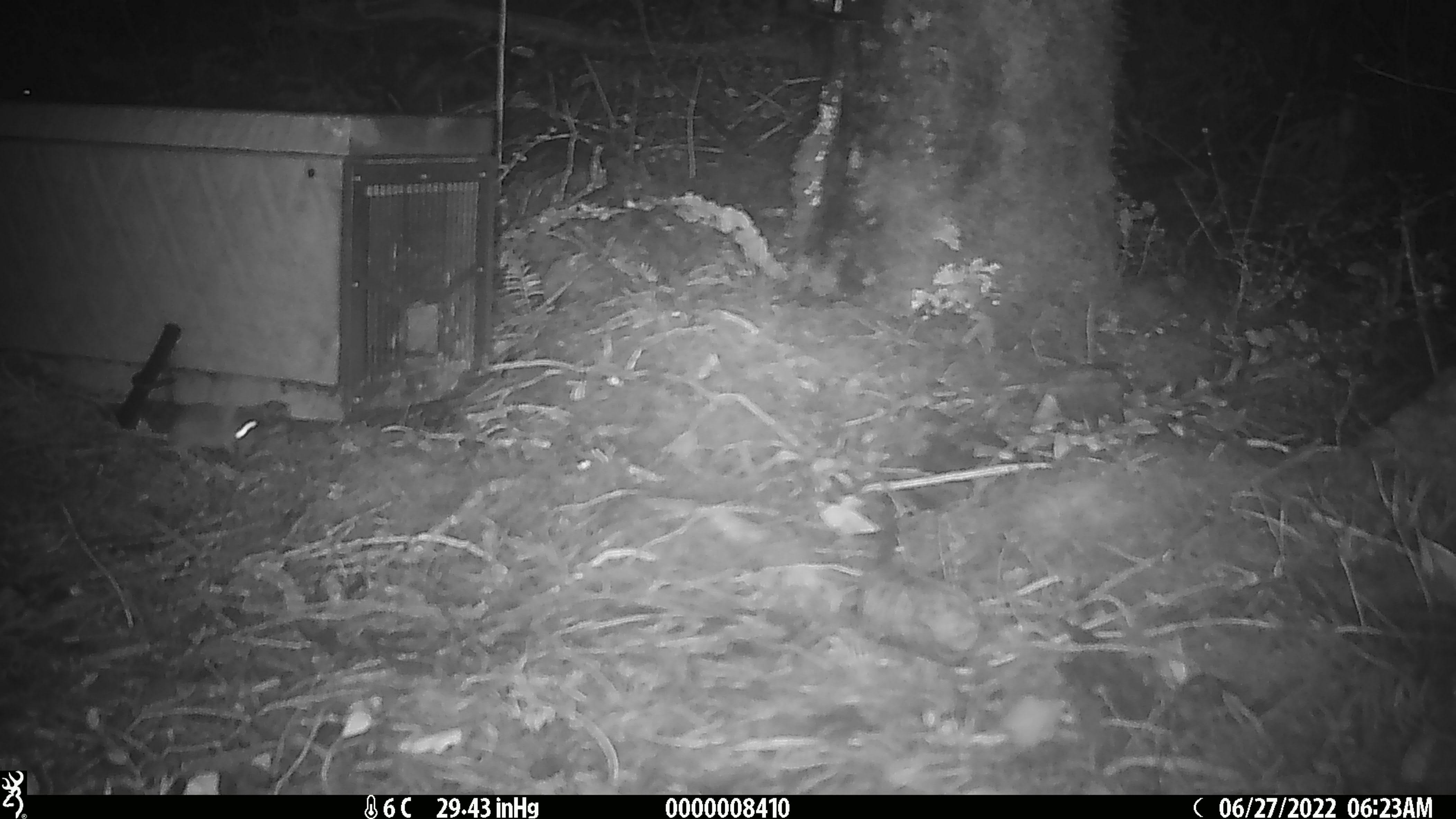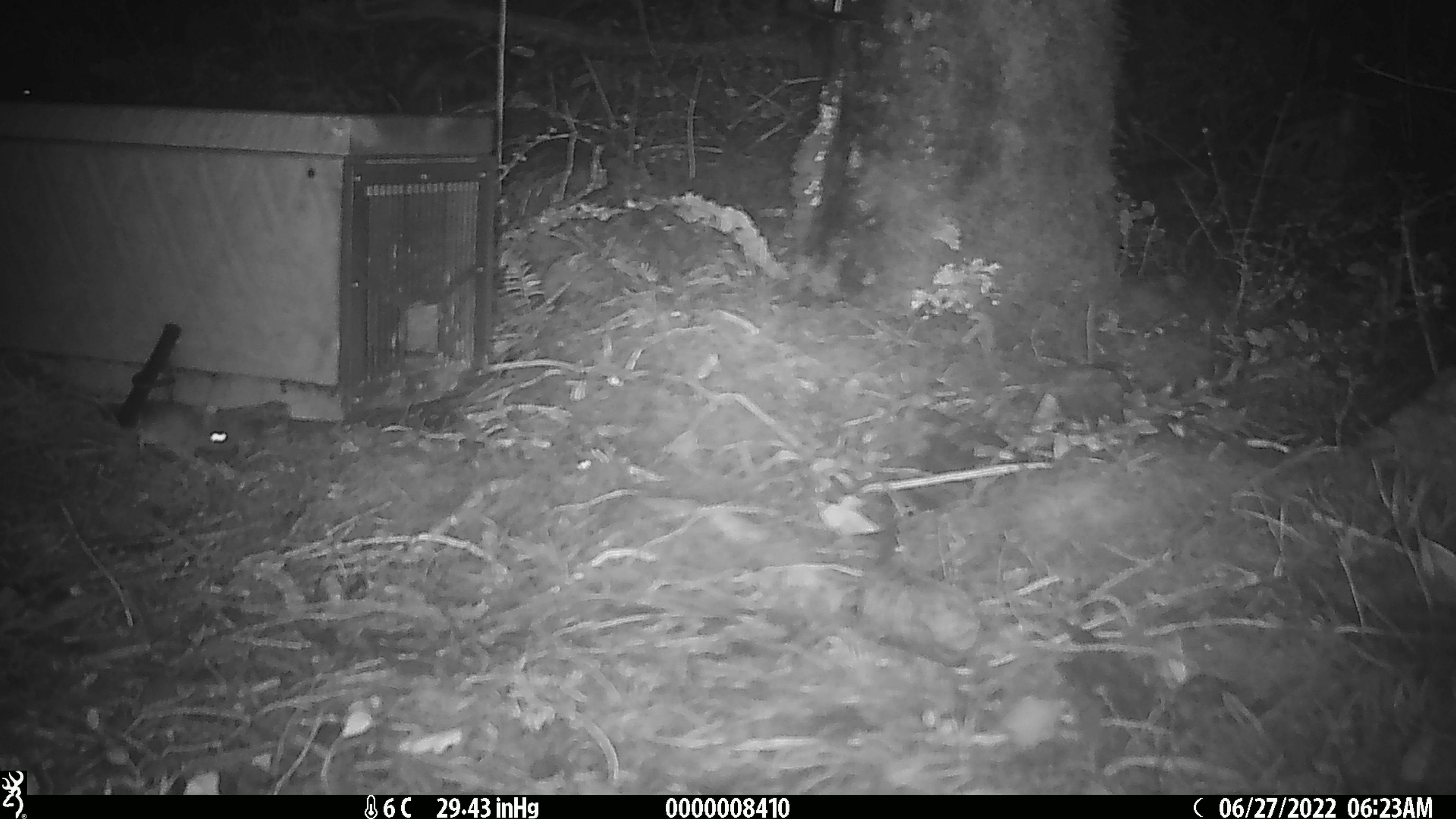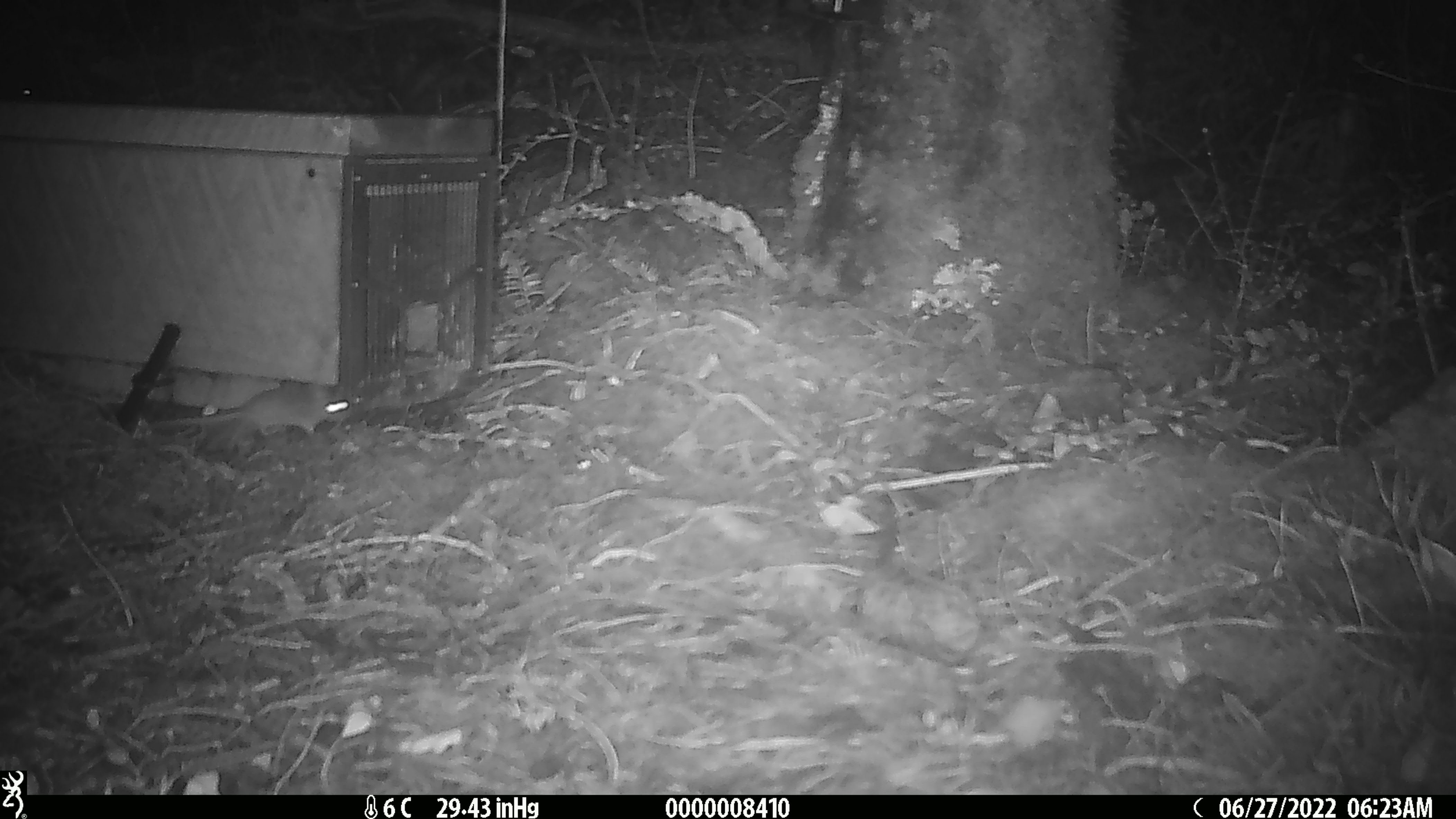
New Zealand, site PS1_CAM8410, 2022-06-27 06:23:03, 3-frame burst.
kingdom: Animalia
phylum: Chordata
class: Mammalia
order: Rodentia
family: Muridae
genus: Mus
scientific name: Mus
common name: mouse